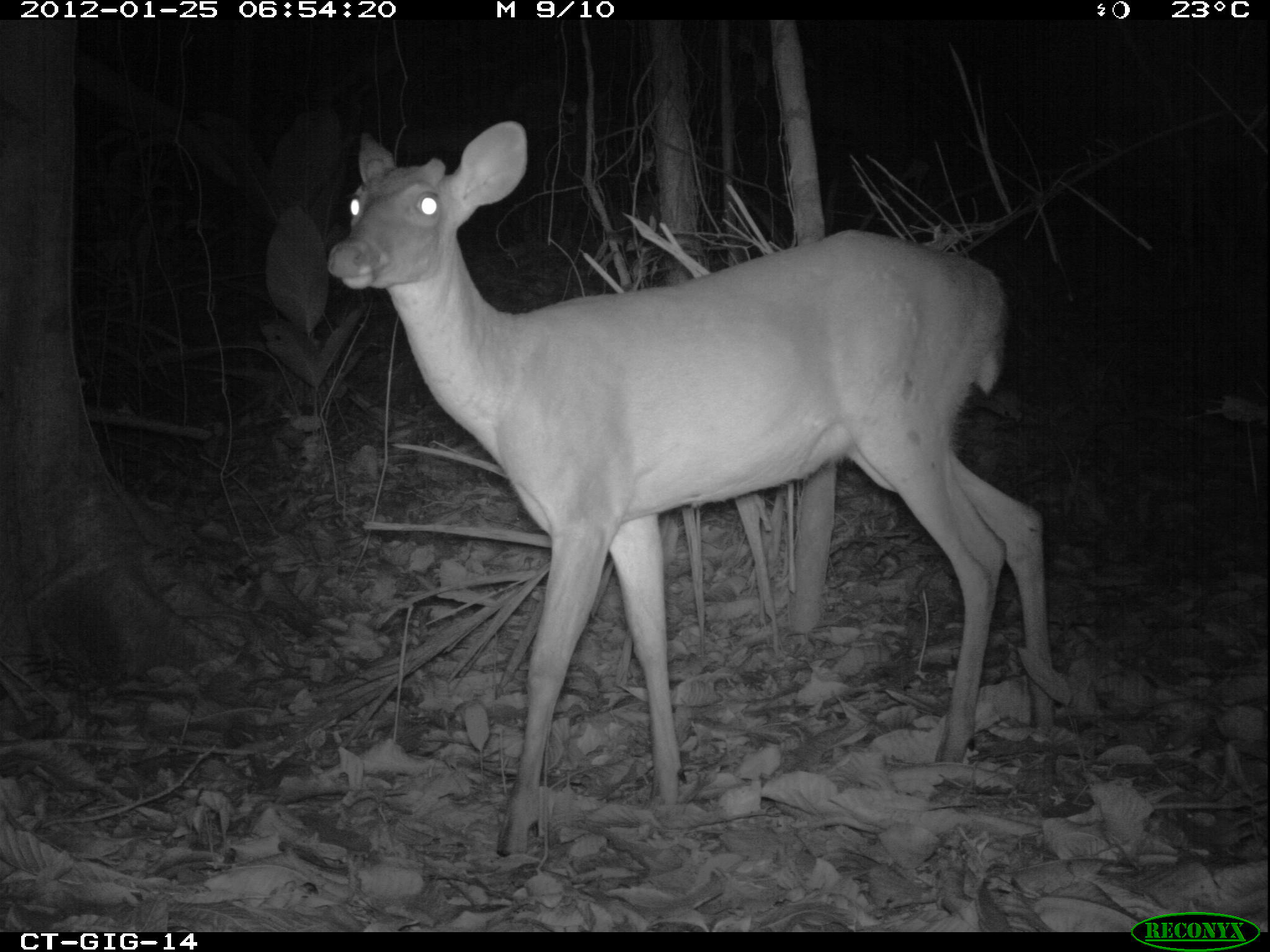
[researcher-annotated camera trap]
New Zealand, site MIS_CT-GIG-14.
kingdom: Animalia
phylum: Chordata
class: Mammalia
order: Artiodactyla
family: Cervidae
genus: Odocoileus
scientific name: Odocoileus virginianus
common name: white-tailed deer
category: white tailed deer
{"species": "white tailed deer (white-tailed deer) (Odocoileus virginianus)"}